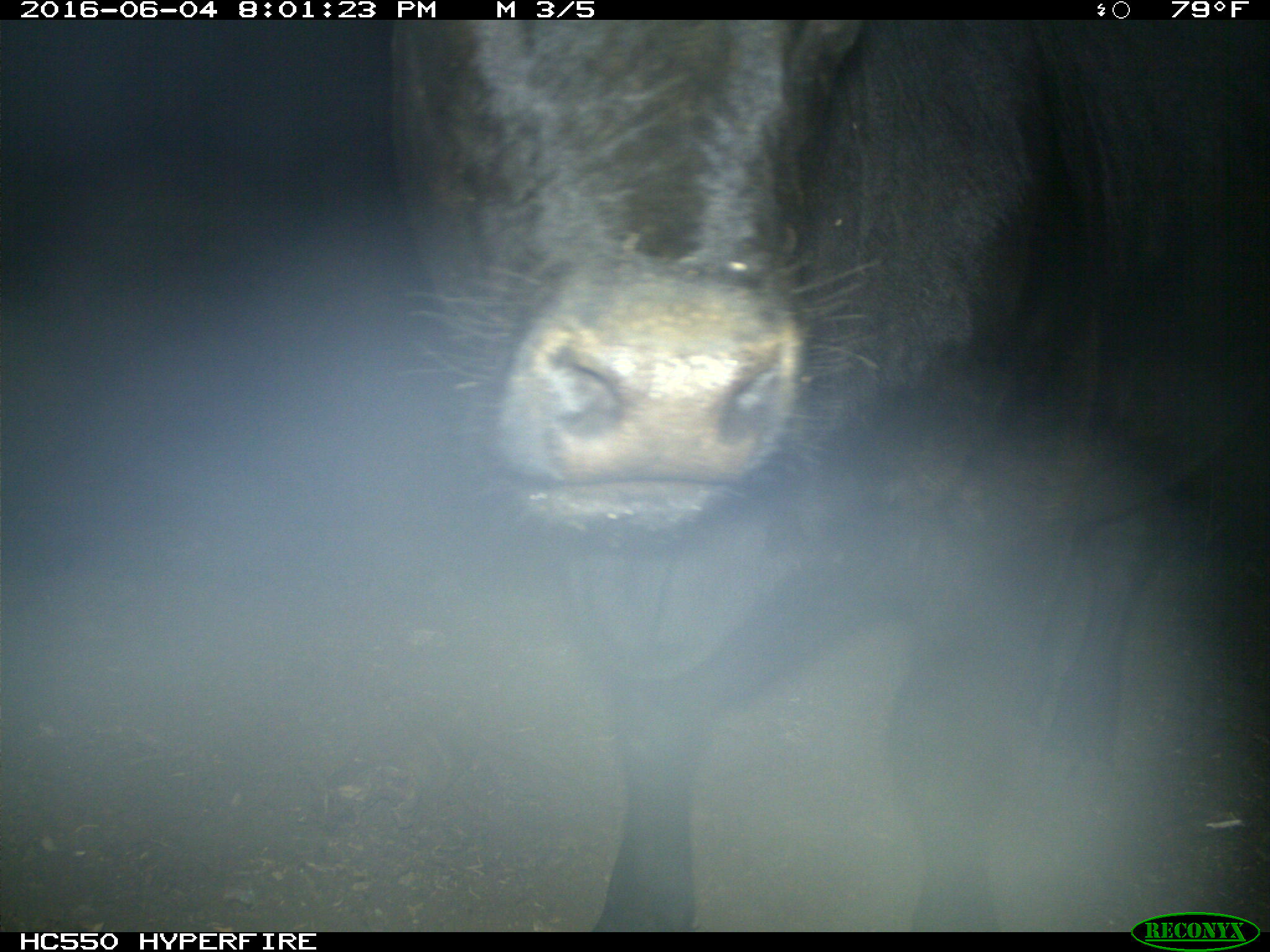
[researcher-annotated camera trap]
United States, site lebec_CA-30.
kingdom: Animalia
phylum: Chordata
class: Mammalia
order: Artiodactyla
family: Bovidae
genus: Bos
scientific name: Bos taurus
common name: domestic cow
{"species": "Bos taurus (domestic cow)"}